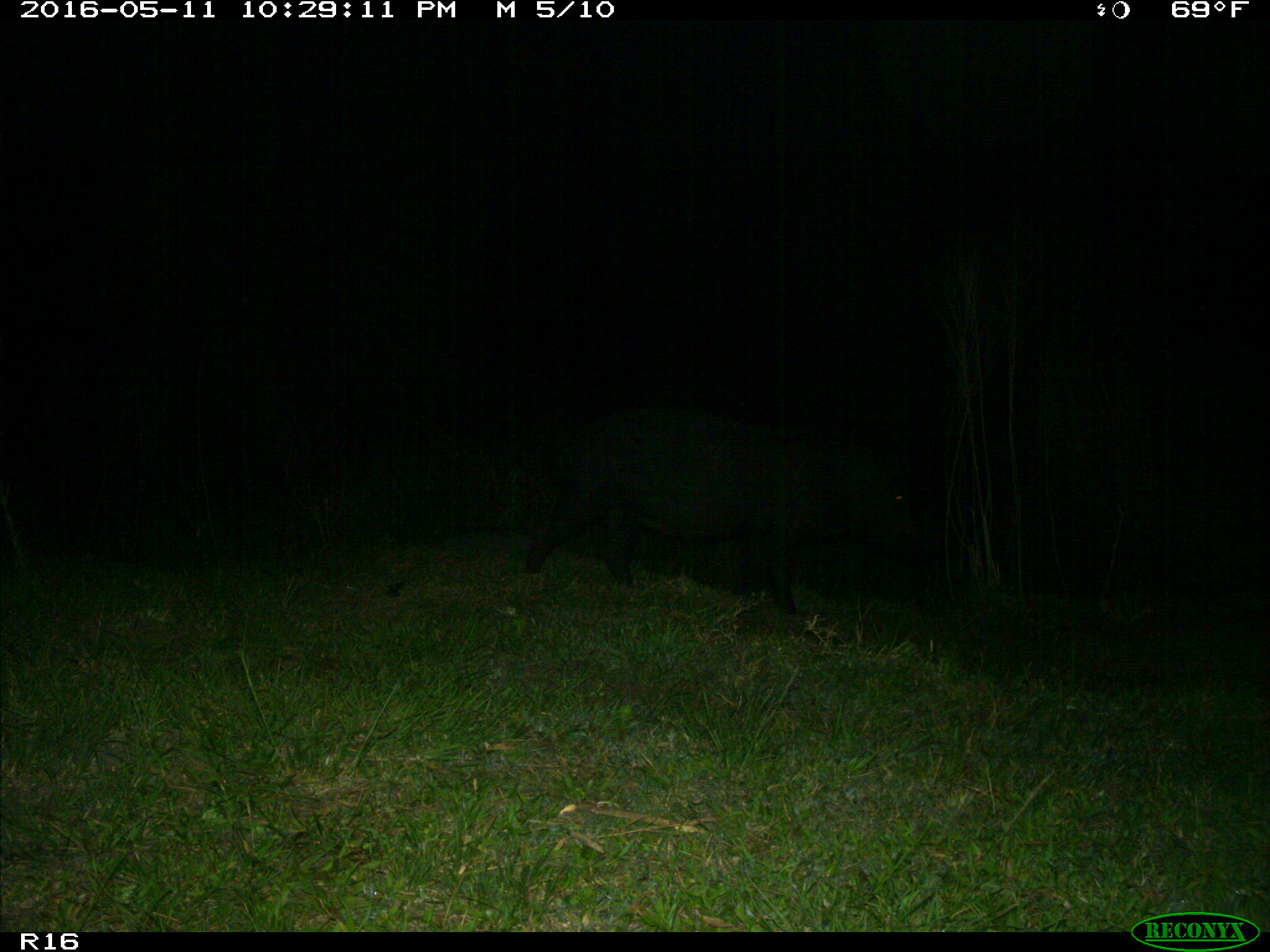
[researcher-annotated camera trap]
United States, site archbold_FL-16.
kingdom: Animalia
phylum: Chordata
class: Mammalia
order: Artiodactyla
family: Suidae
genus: Sus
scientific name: Sus scrofa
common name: wild boar